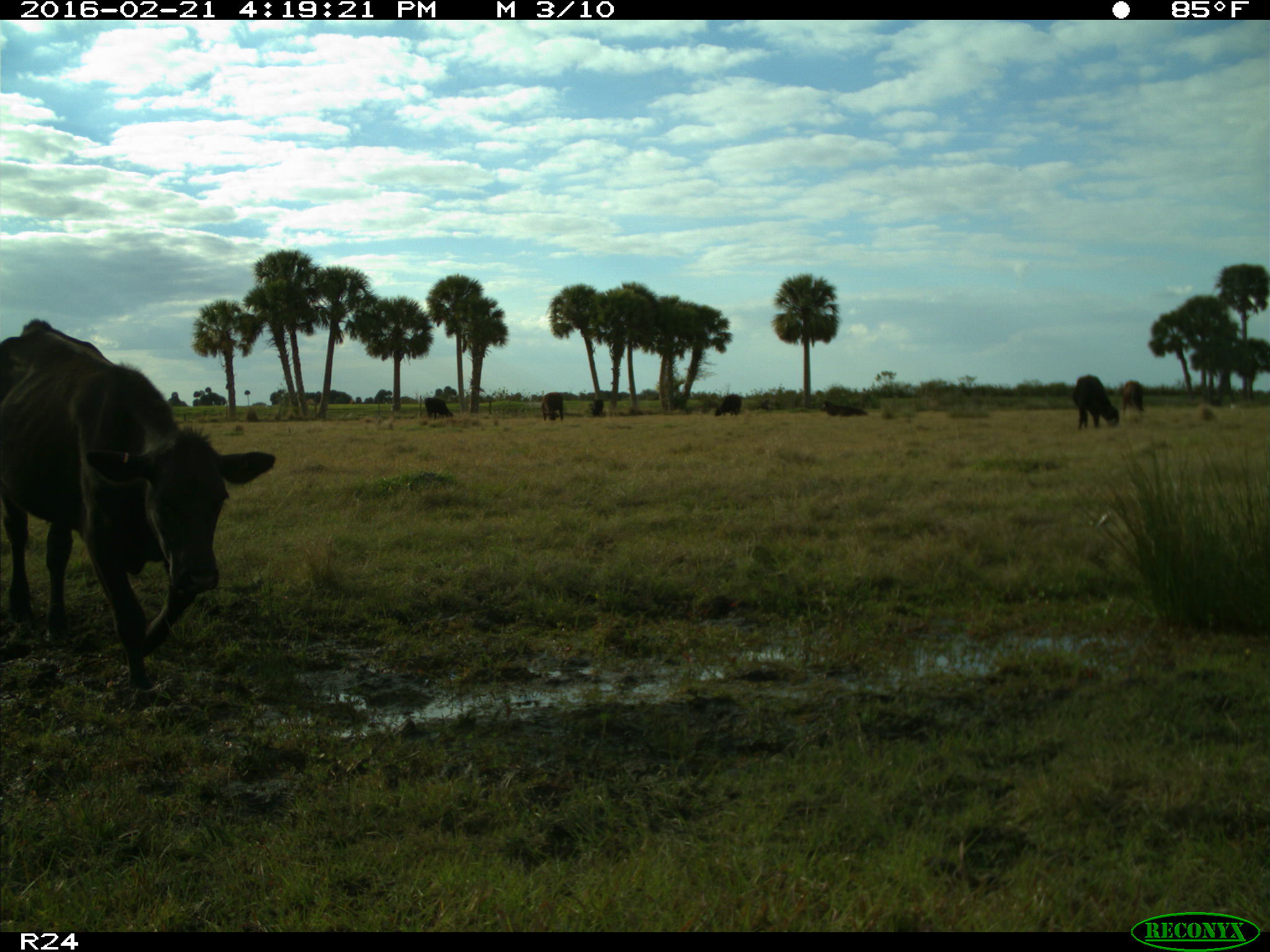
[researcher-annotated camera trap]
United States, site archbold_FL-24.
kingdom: Animalia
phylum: Chordata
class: Mammalia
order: Artiodactyla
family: Bovidae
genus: Bos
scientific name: Bos taurus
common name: domestic cow